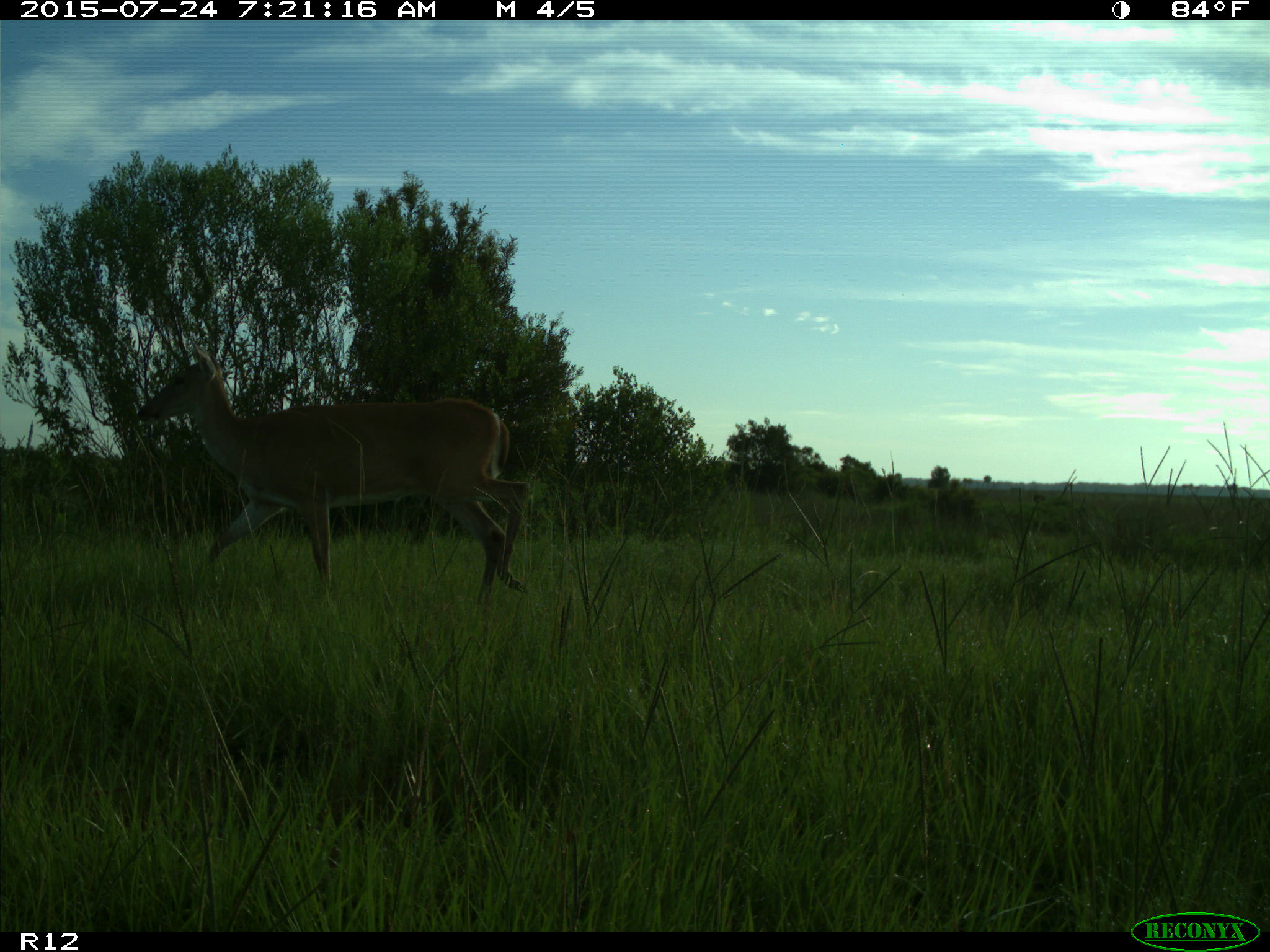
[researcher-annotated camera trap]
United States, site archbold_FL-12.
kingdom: Animalia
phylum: Chordata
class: Mammalia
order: Artiodactyla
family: Cervidae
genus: Odocoileus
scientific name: Odocoileus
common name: deer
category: unidentified deer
Unidentified deer (deer) (Odocoileus).